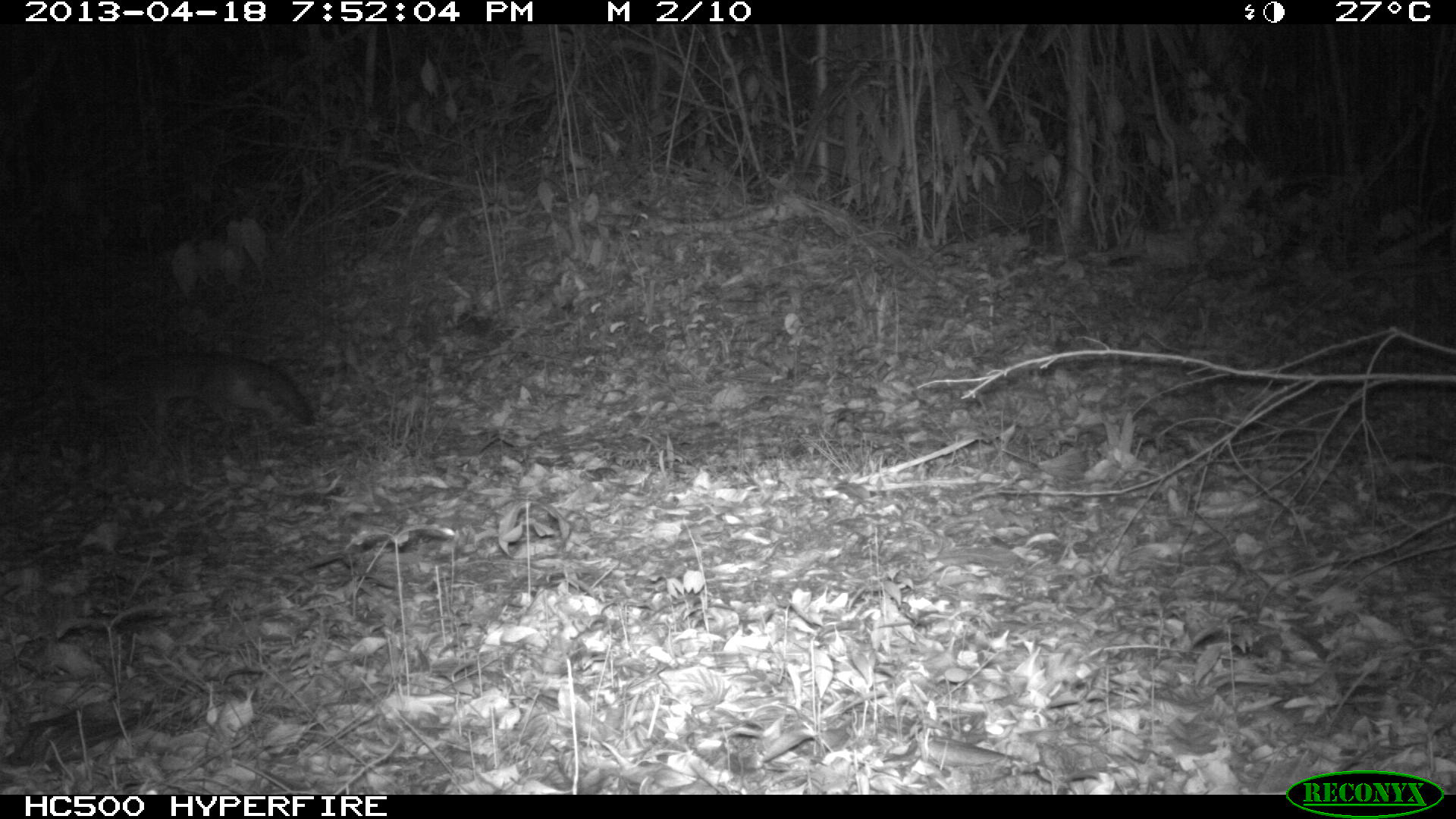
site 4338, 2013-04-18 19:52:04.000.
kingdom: Animalia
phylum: Chordata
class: Mammalia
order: Carnivora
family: Canidae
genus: Urocyon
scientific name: Urocyon cinereoargenteus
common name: gray fox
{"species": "Urocyon cinereoargenteus (gray fox)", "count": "1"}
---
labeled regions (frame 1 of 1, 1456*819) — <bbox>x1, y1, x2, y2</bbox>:
urocyon cinereoargenteus: <bbox>88, 348, 316, 452</bbox>